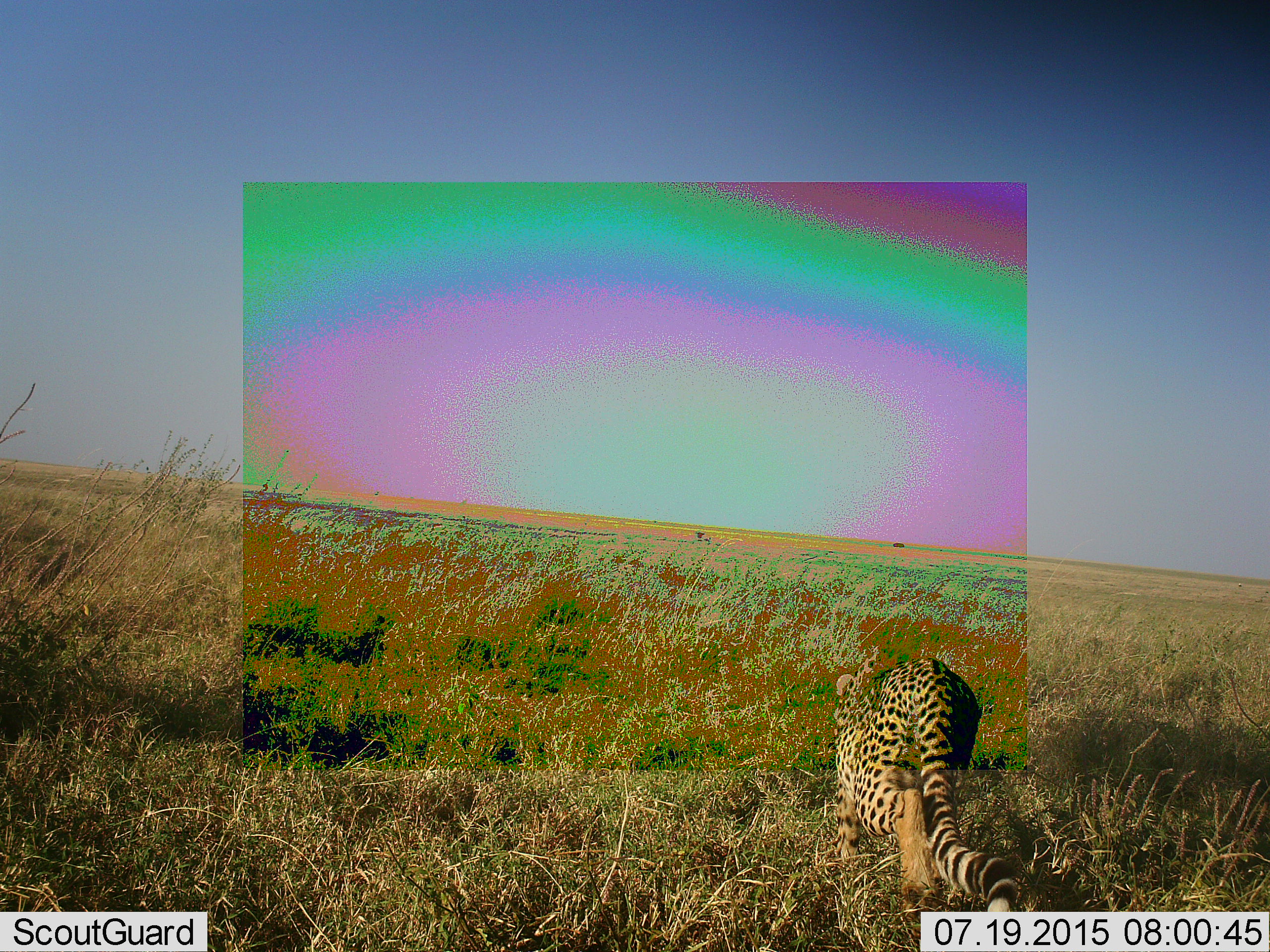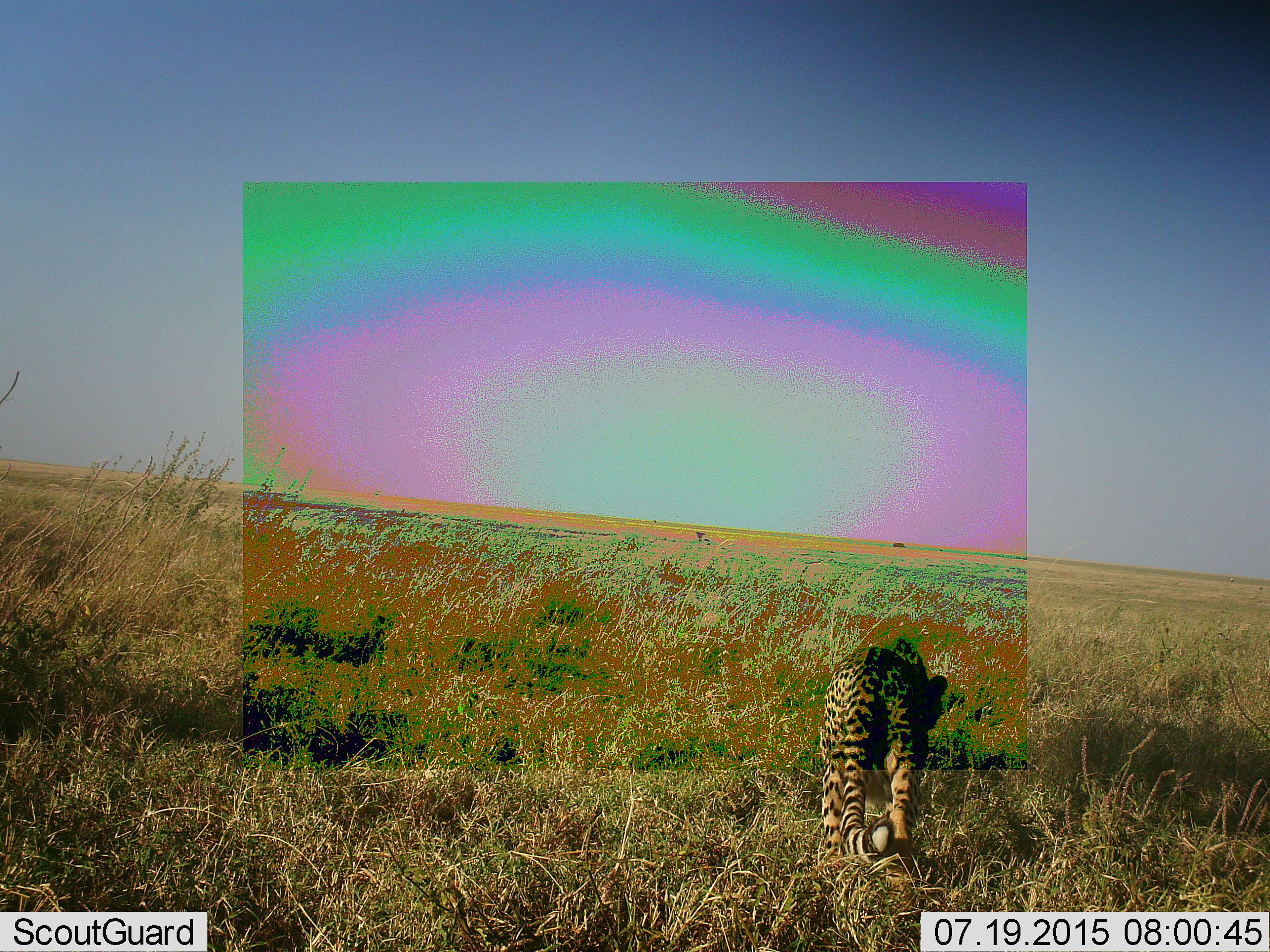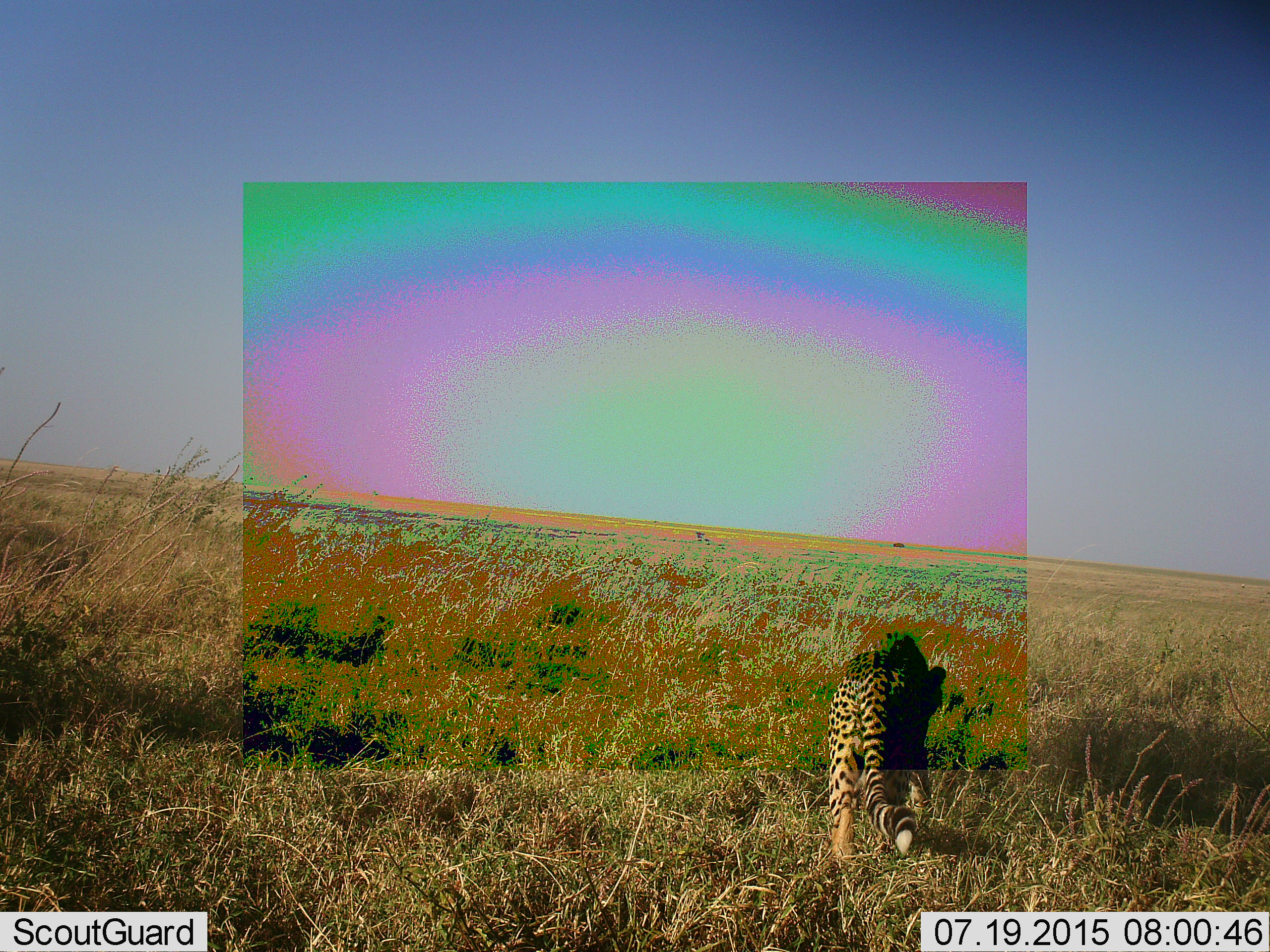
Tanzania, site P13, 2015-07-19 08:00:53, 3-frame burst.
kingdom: Animalia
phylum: Chordata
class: Mammalia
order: Carnivora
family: Felidae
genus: Acinonyx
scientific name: Acinonyx jubatus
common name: cheetah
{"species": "cheetah (Acinonyx jubatus)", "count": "1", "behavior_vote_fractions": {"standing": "14%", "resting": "0%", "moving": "100%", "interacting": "0%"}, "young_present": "0%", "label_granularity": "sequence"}